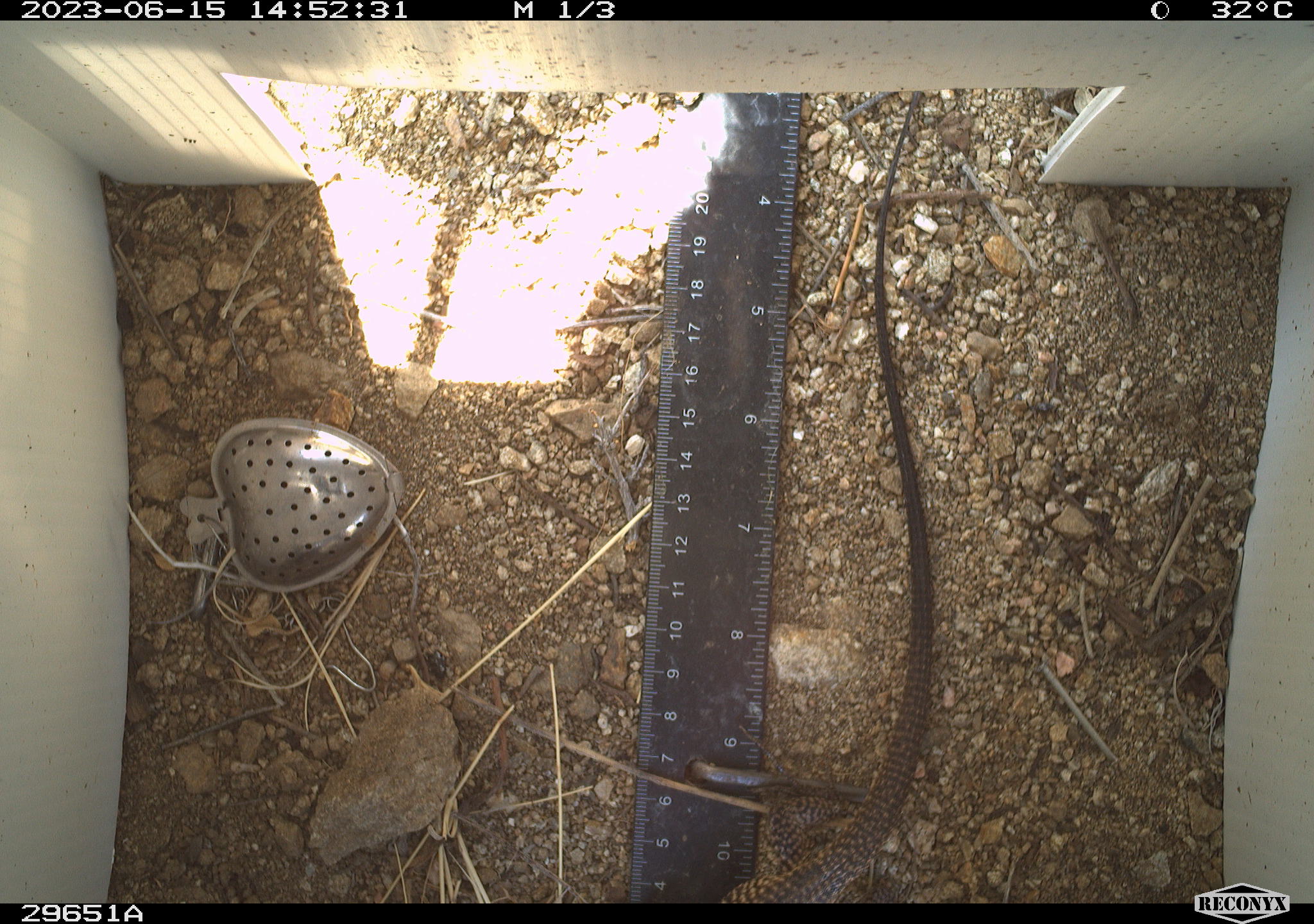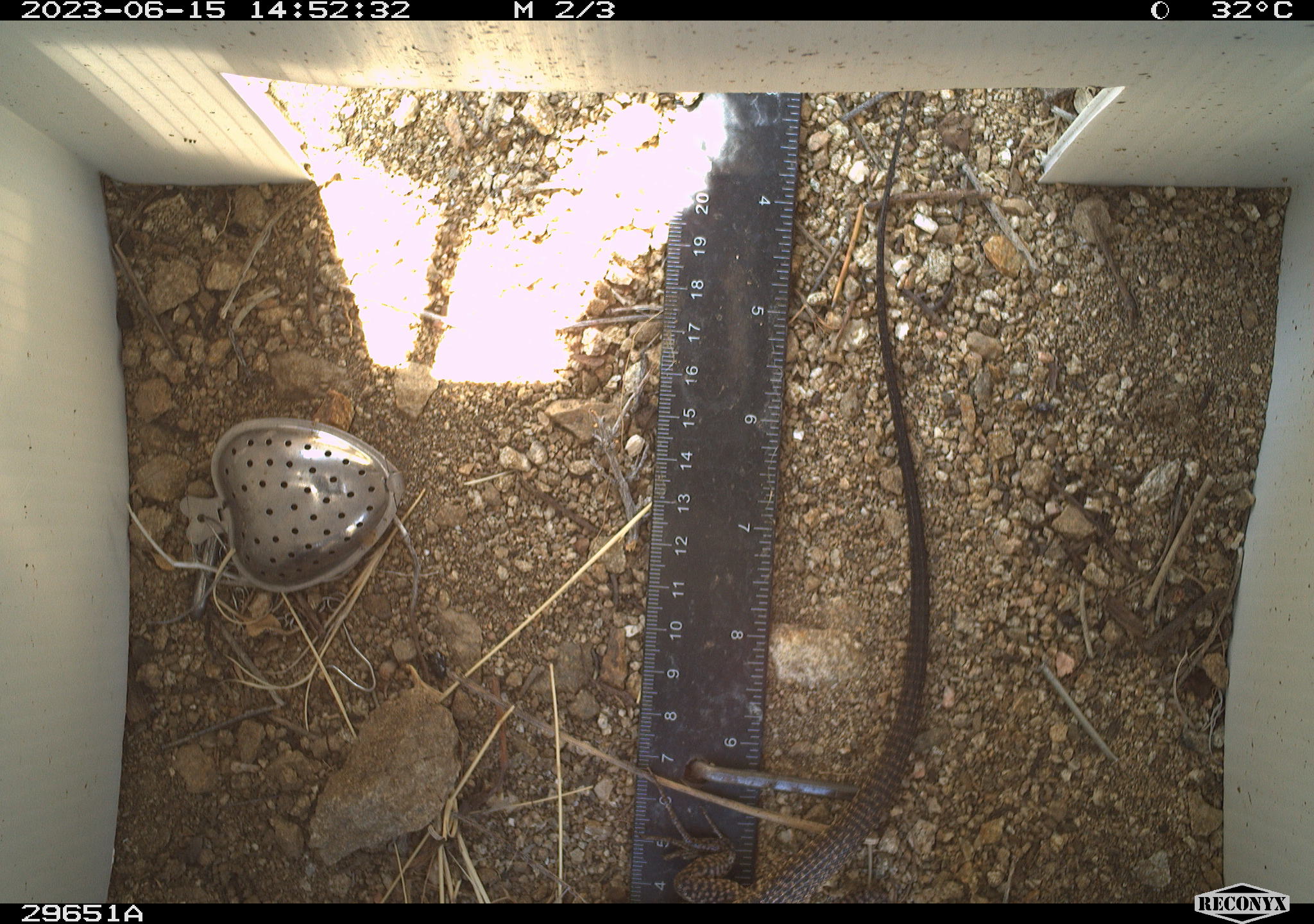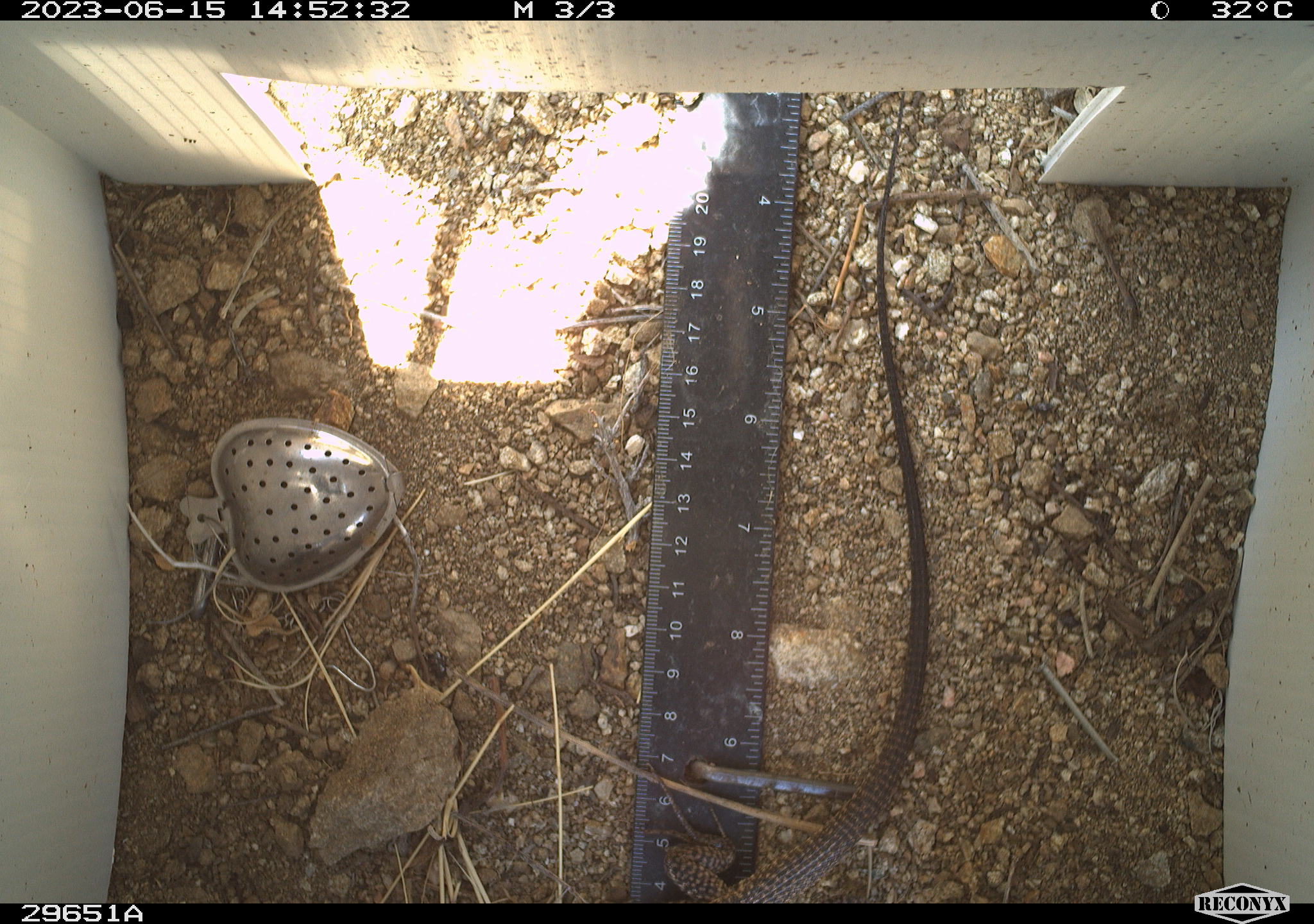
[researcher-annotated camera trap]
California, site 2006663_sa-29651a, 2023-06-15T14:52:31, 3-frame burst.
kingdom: Animalia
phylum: Chordata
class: Reptilia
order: Squamata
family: Teiidae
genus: Aspidoscelis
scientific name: Aspidoscelis tigris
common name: western whiptail